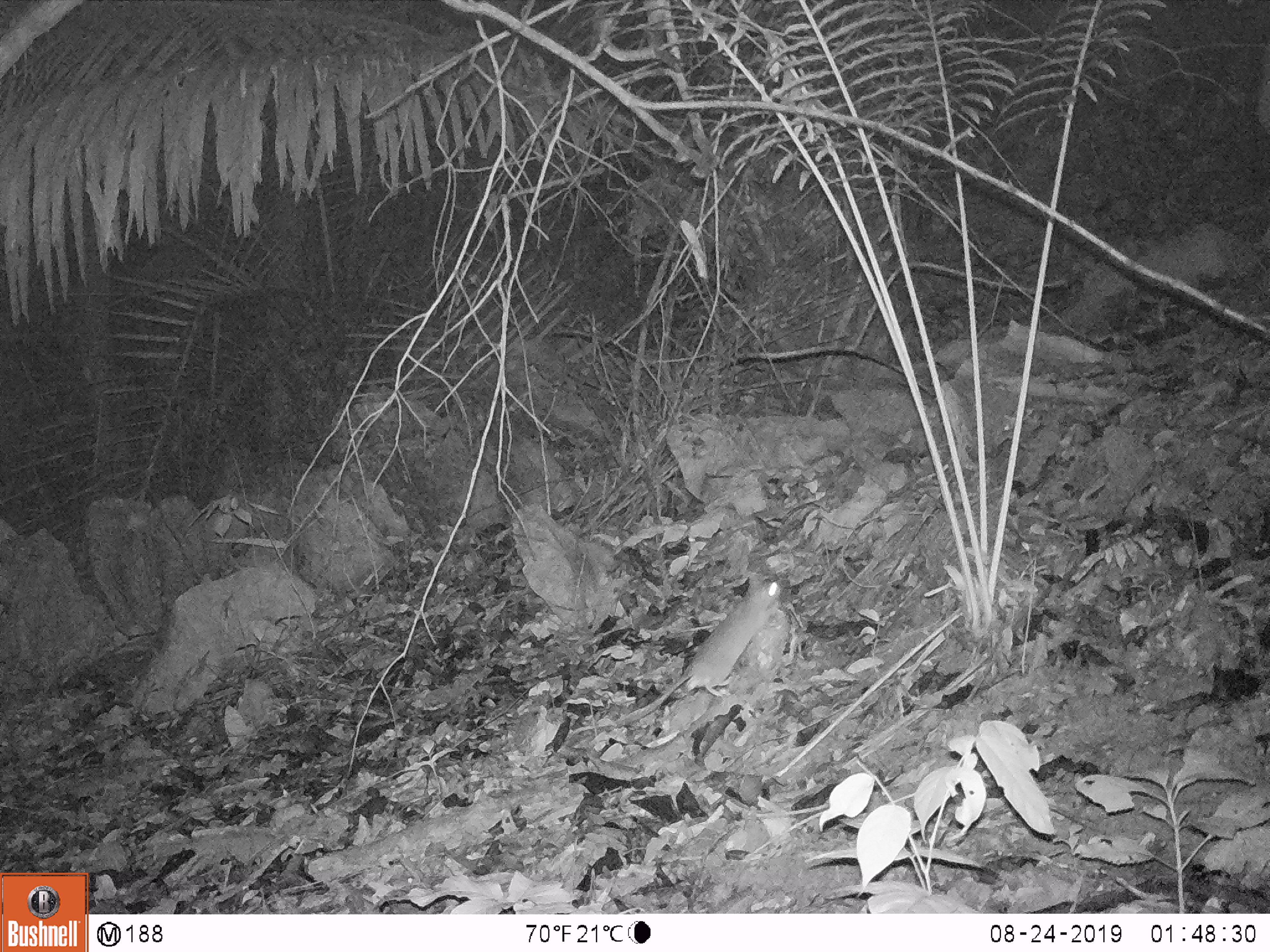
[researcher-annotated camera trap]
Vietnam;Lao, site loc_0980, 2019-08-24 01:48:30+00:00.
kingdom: Animalia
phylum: Chordata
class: Mammalia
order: Rodentia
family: Muridae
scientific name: Muridae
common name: old-world mice and rats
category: unidentified murid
Unidentified murid (old-world mice and rats) (Muridae). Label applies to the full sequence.